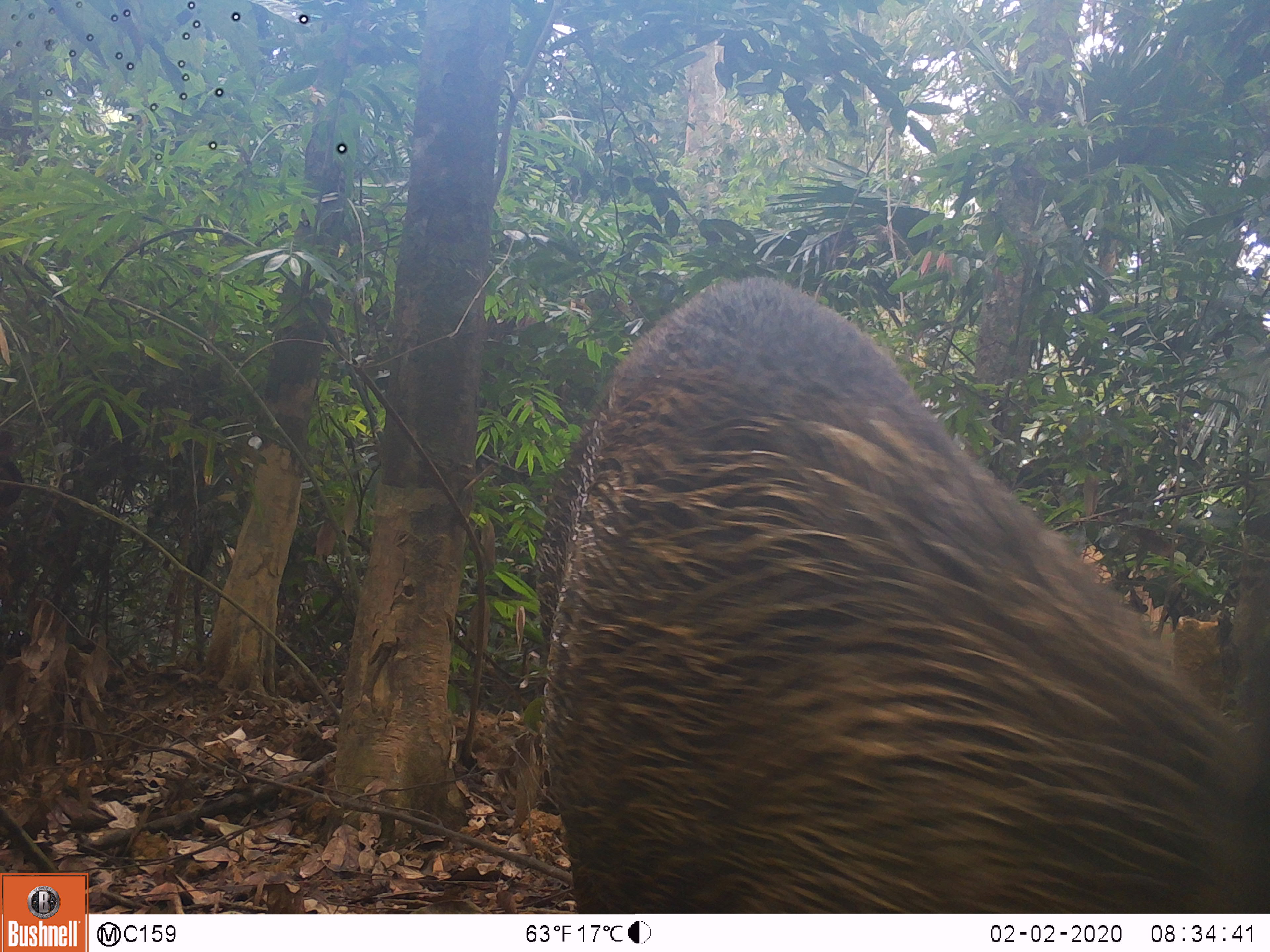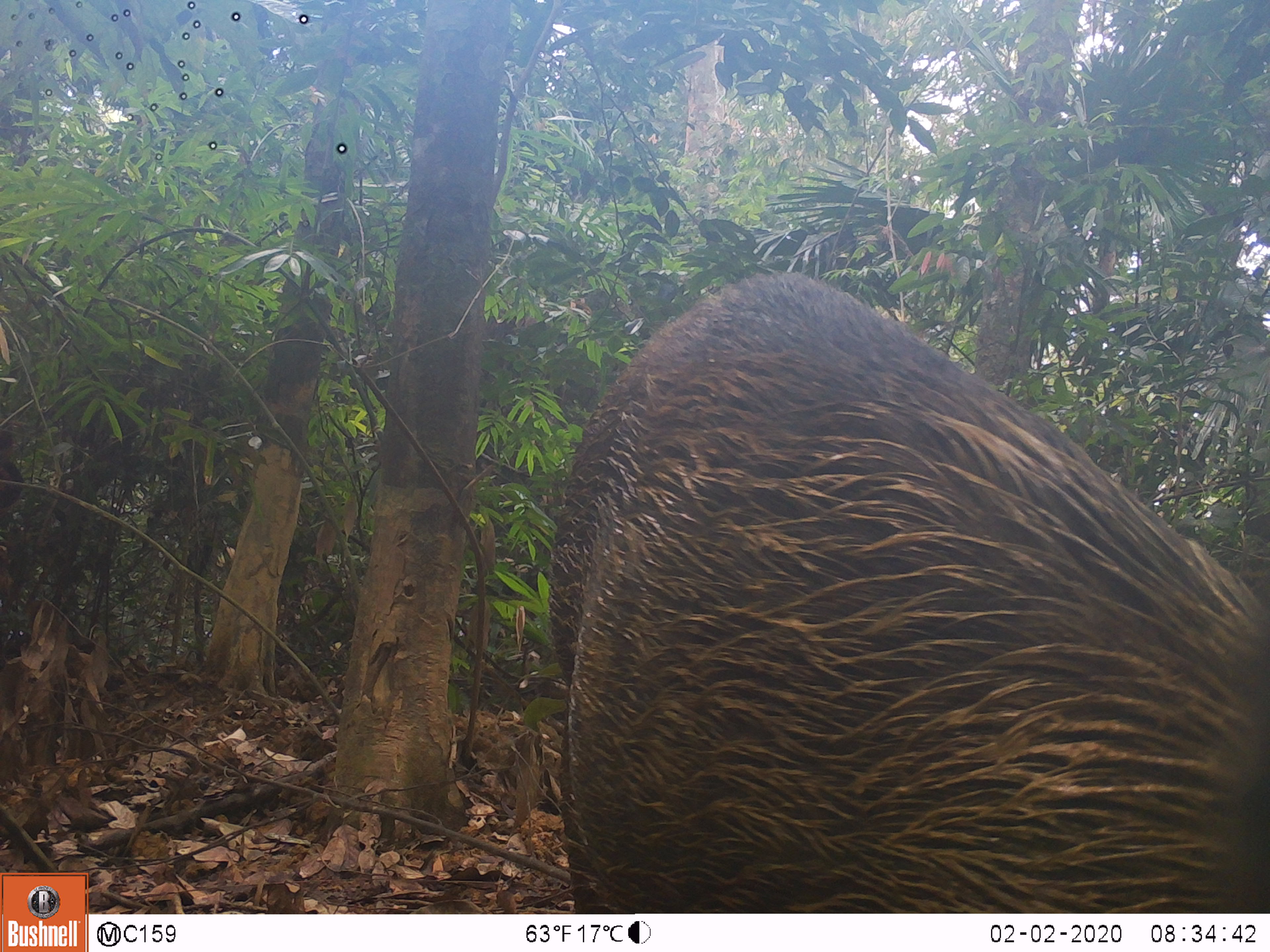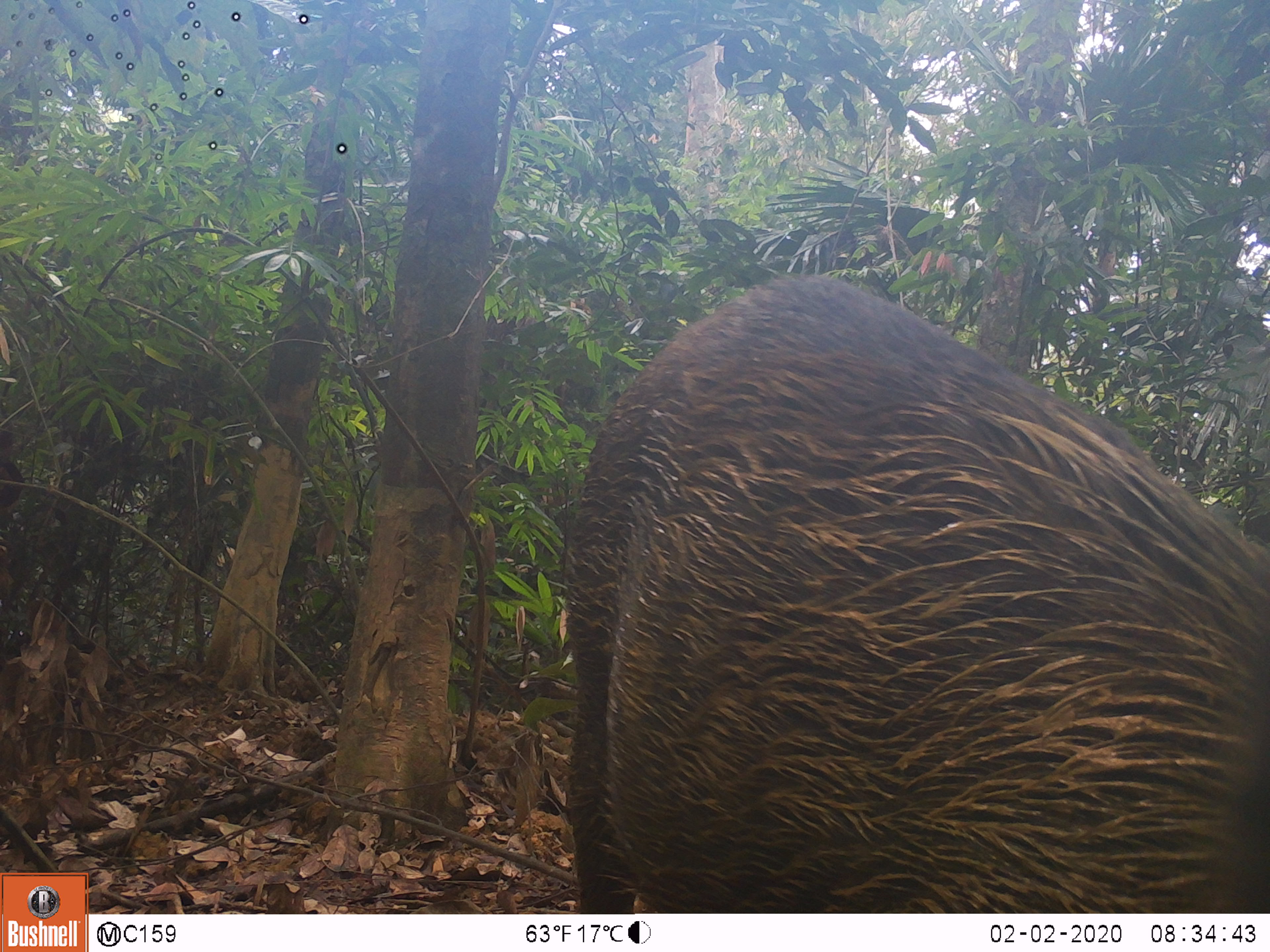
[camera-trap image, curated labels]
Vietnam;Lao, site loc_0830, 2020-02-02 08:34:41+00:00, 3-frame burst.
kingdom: Animalia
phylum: Chordata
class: Mammalia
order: Artiodactyla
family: Suidae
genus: Sus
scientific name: Sus scrofa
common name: eurasian wild pig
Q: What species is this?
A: Eurasian wild pig (Sus scrofa).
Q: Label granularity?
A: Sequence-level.